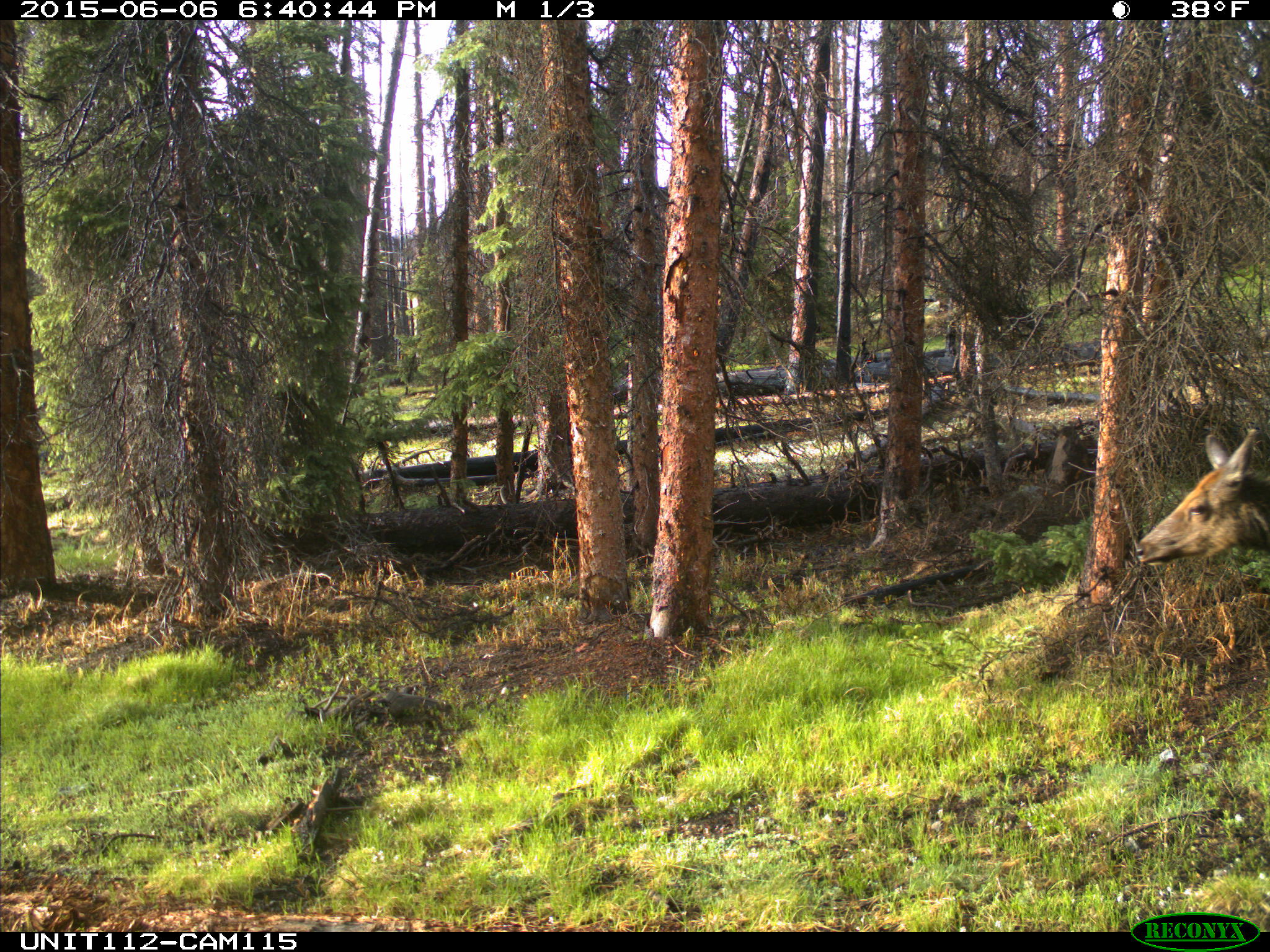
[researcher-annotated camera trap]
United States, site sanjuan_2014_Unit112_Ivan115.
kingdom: Animalia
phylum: Chordata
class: Mammalia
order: Artiodactyla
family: Cervidae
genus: Cervus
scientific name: Cervus elaphus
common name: red deer